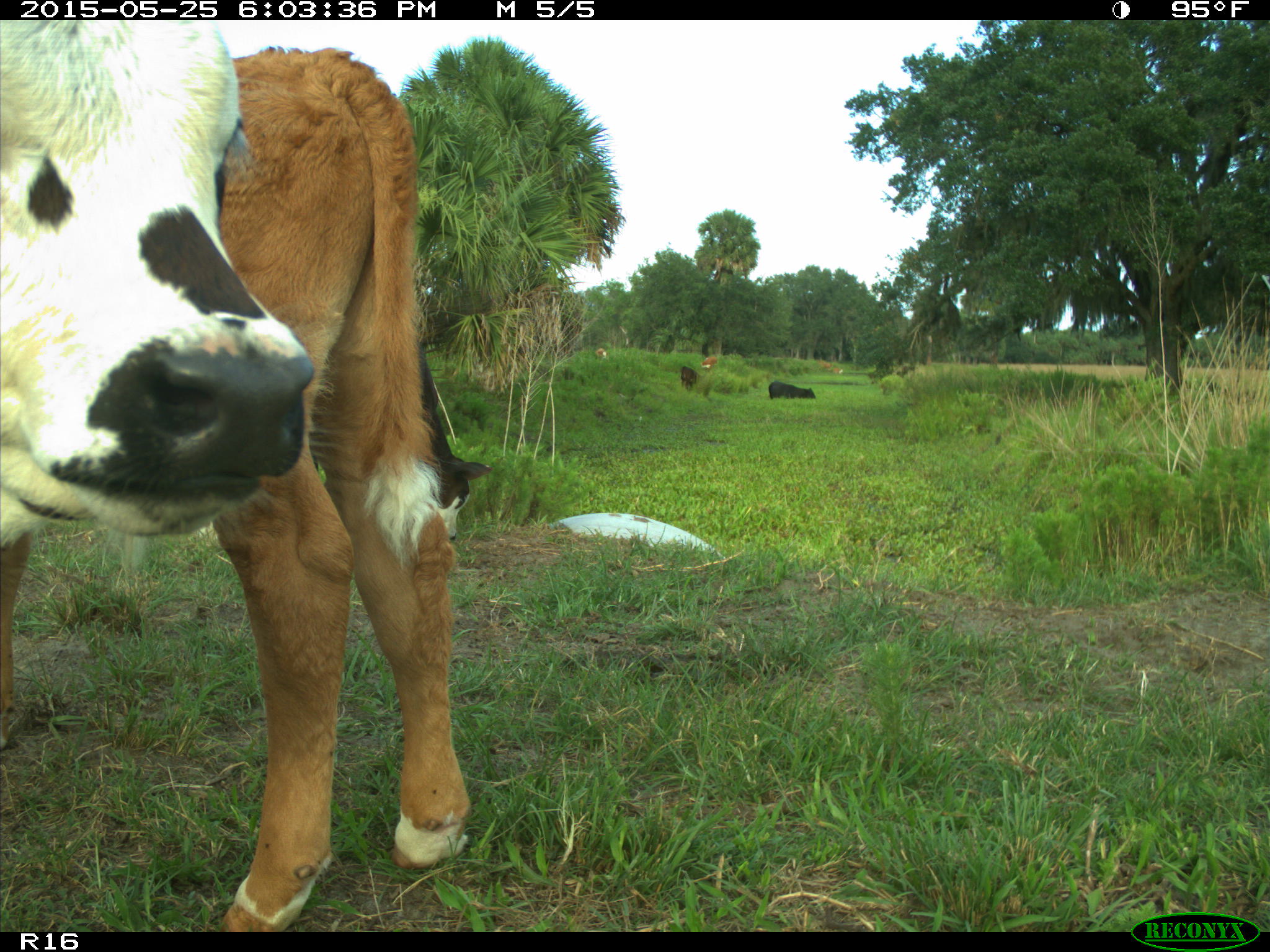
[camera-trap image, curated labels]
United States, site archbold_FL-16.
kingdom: Animalia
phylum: Chordata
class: Mammalia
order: Artiodactyla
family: Bovidae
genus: Bos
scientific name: Bos taurus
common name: domestic cow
Bos taurus (domestic cow).